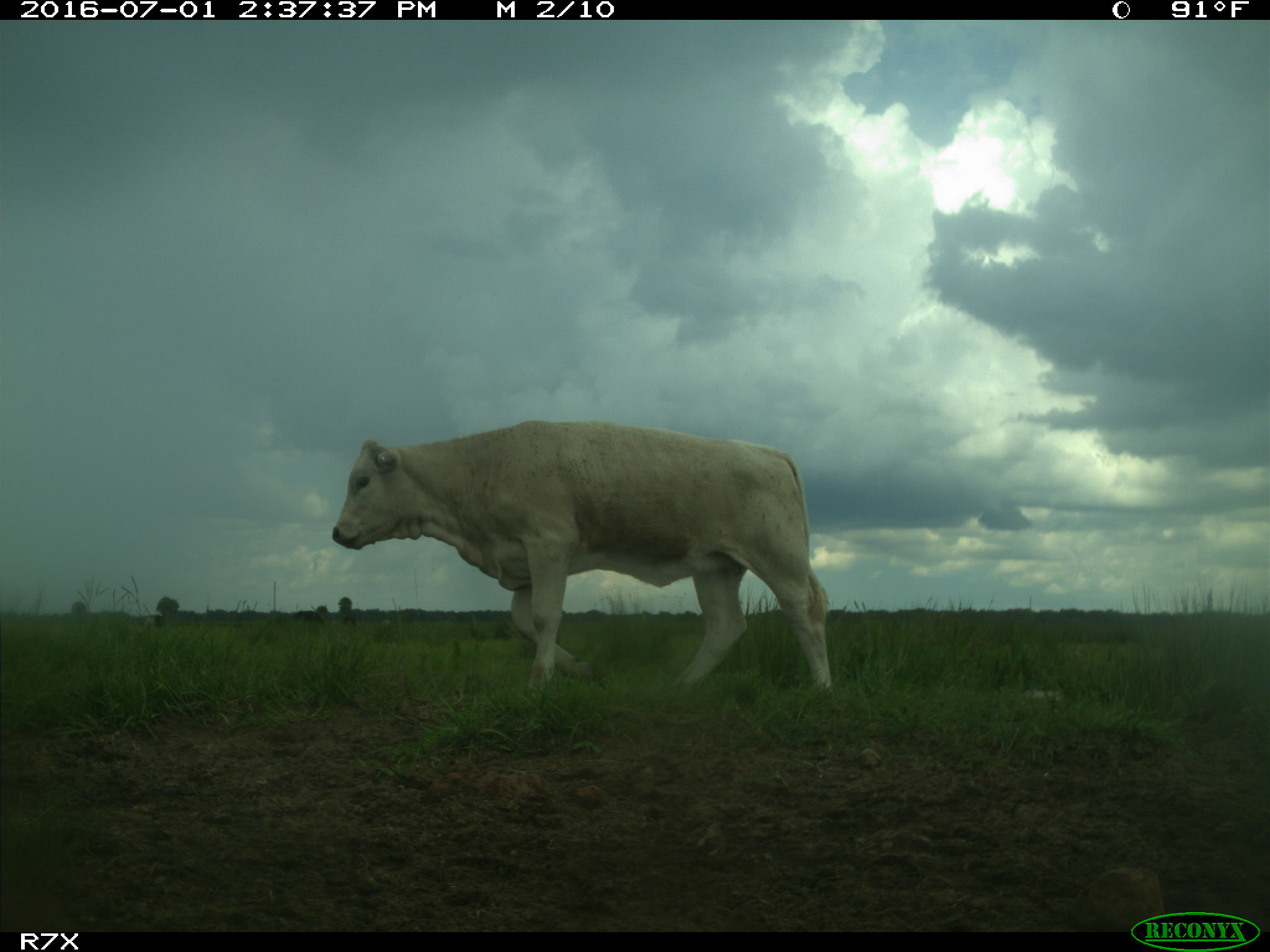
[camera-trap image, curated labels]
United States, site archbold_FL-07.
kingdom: Animalia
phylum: Chordata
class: Mammalia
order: Artiodactyla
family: Bovidae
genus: Bos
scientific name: Bos taurus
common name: domestic cow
Bos taurus (domestic cow).